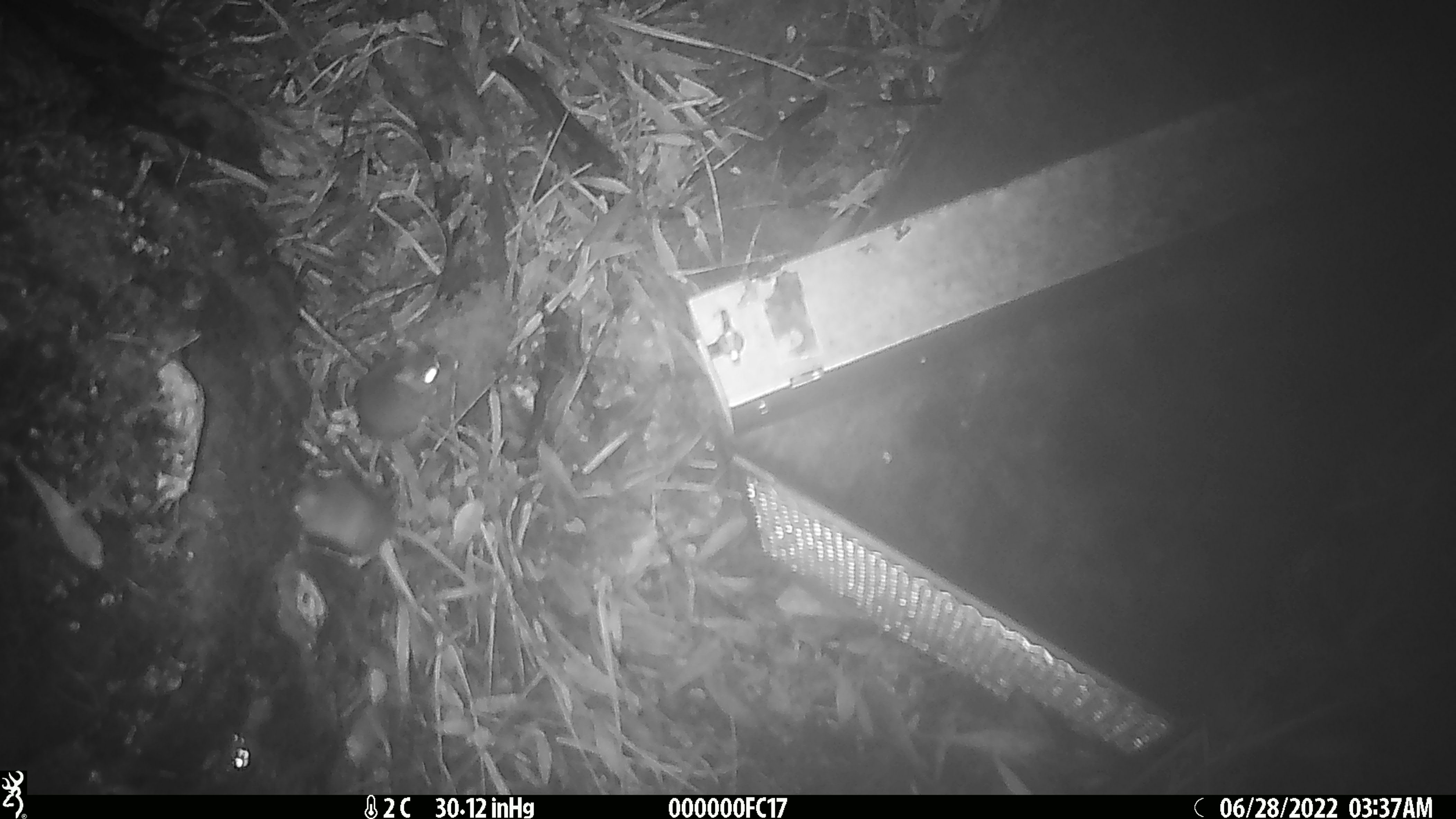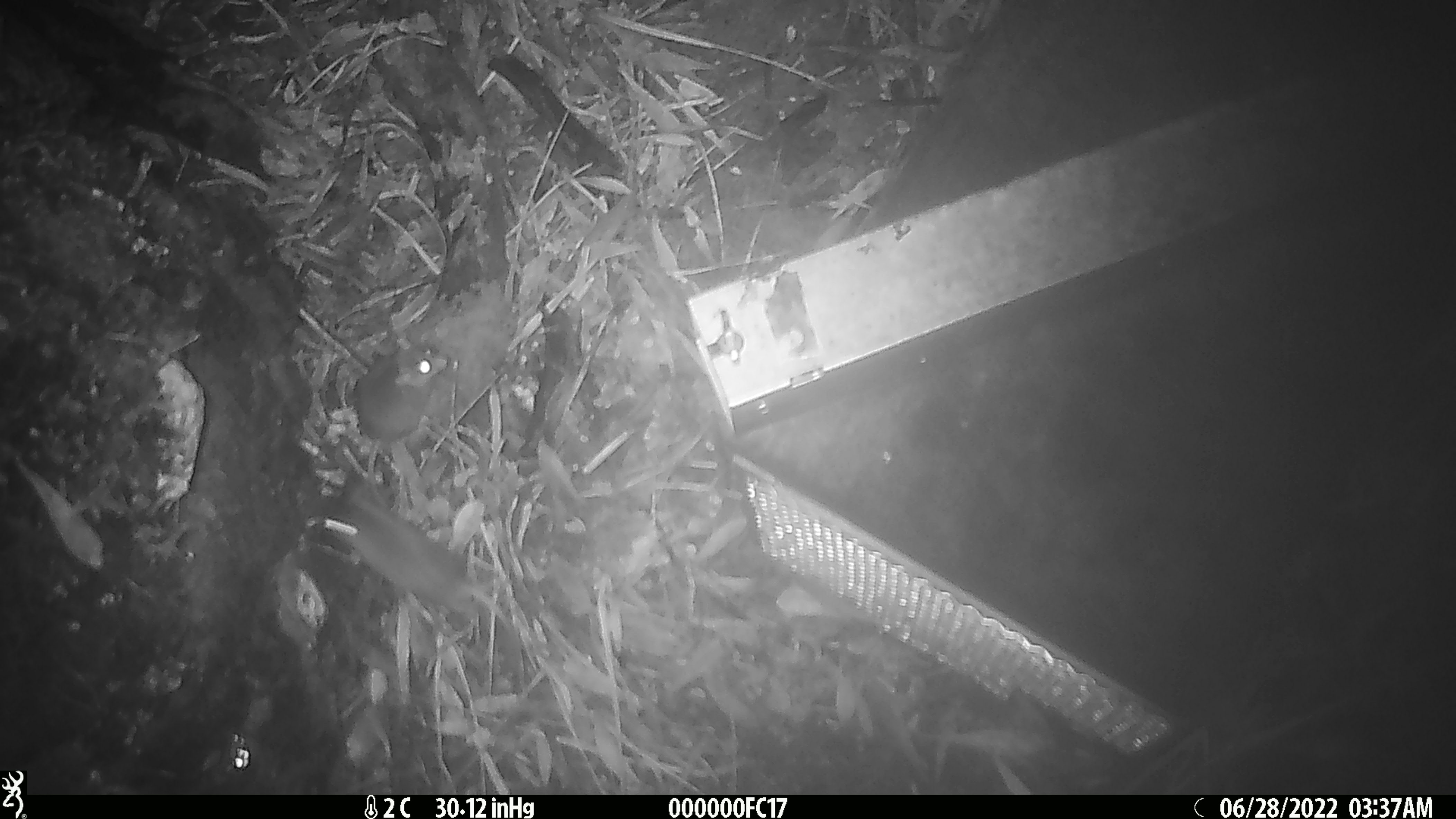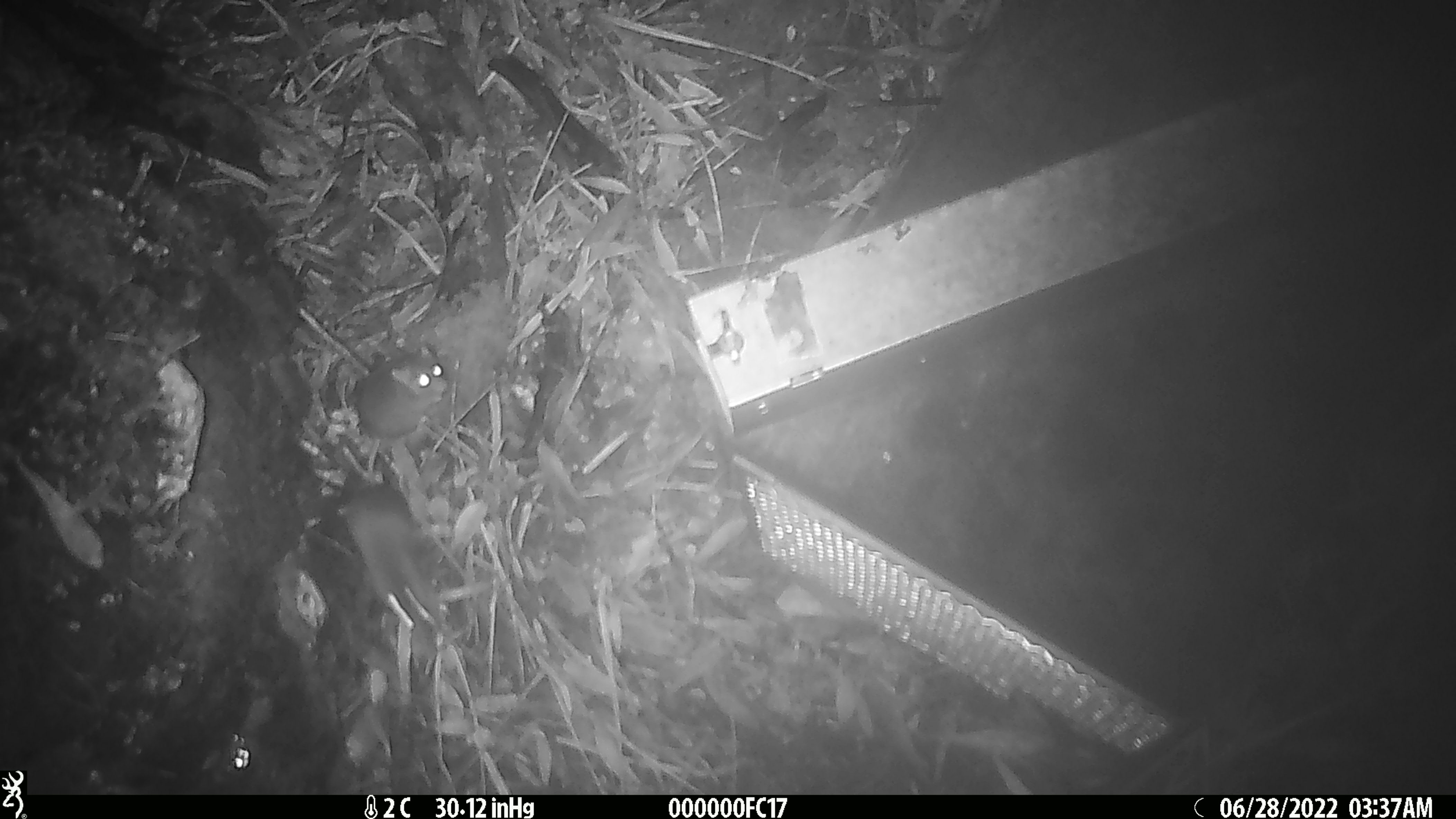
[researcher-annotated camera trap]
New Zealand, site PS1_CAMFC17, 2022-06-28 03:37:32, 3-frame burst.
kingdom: Animalia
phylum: Chordata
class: Mammalia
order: Rodentia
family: Muridae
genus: Mus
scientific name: Mus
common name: mouse